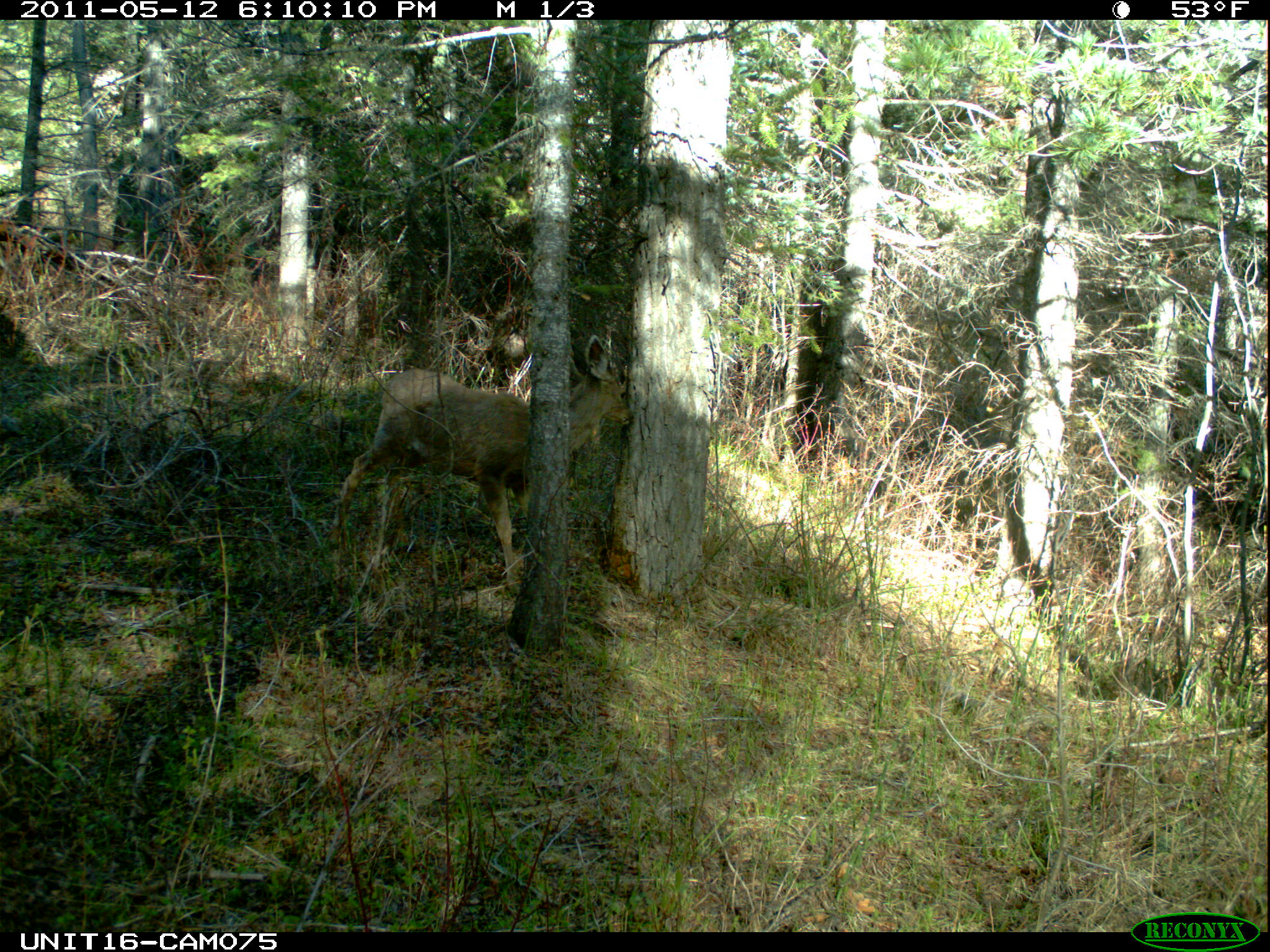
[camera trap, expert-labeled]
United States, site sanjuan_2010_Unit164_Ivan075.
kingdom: Animalia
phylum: Chordata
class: Mammalia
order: Artiodactyla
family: Cervidae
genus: Odocoileus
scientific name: Odocoileus hemionus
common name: mule deer